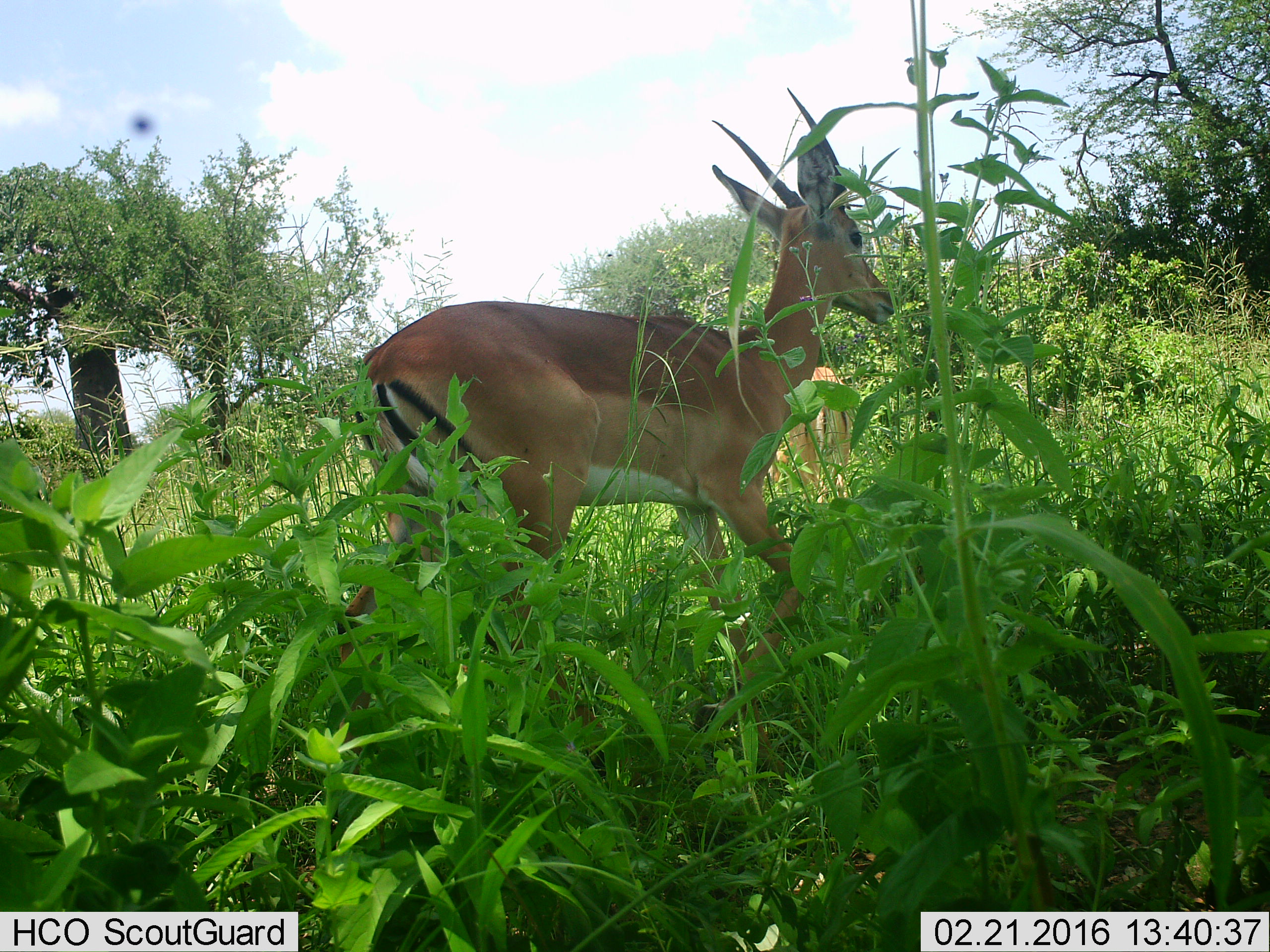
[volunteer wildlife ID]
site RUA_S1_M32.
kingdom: Animalia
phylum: Chordata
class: Mammalia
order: Artiodactyla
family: Bovidae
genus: Aepyceros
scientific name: Aepyceros melampus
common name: impala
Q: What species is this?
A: Impala (Aepyceros melampus).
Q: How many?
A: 2.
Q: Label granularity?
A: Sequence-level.